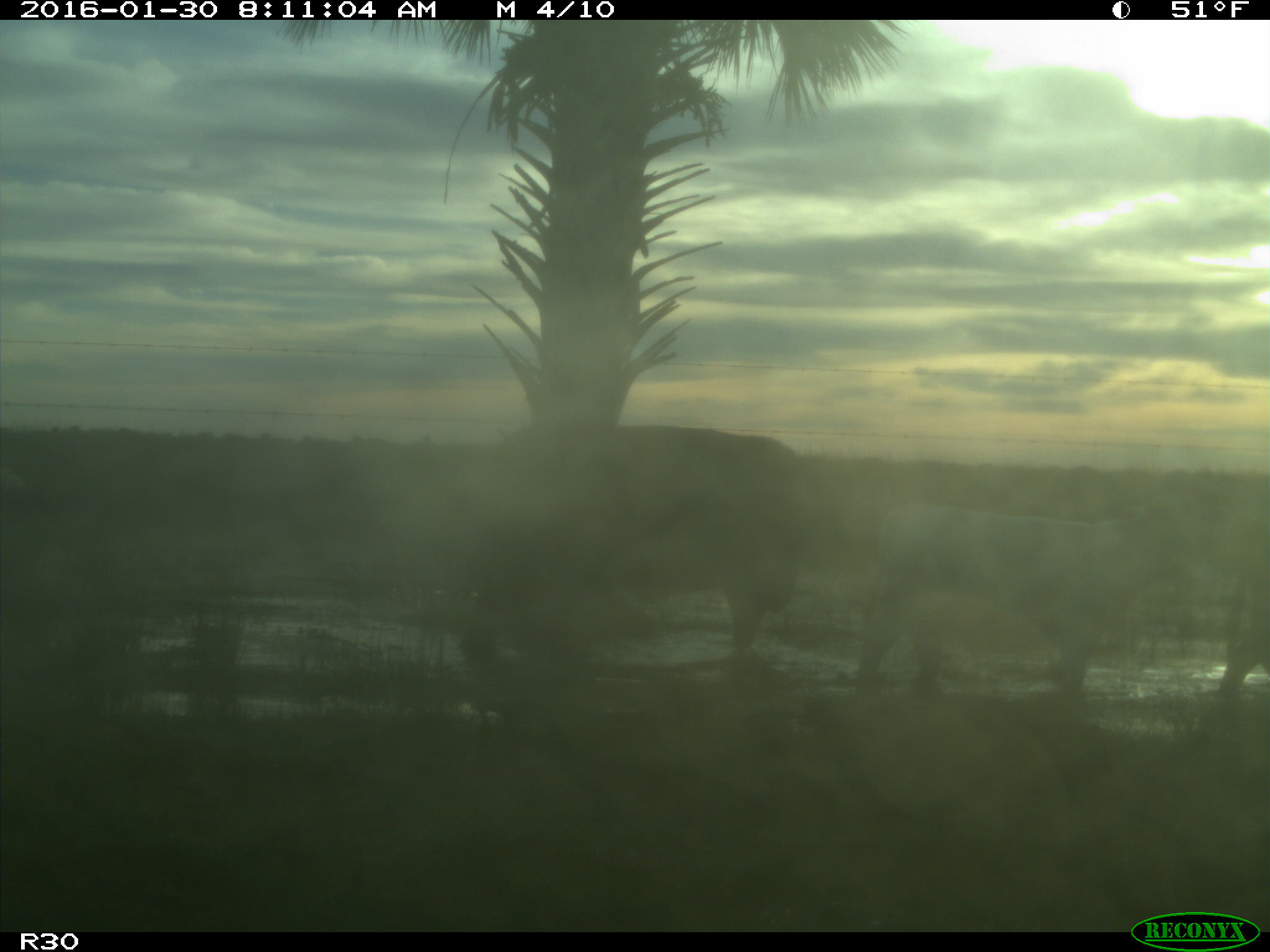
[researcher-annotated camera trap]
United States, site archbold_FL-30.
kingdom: Animalia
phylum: Chordata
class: Mammalia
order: Artiodactyla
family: Bovidae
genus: Bos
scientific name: Bos taurus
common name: domestic cow